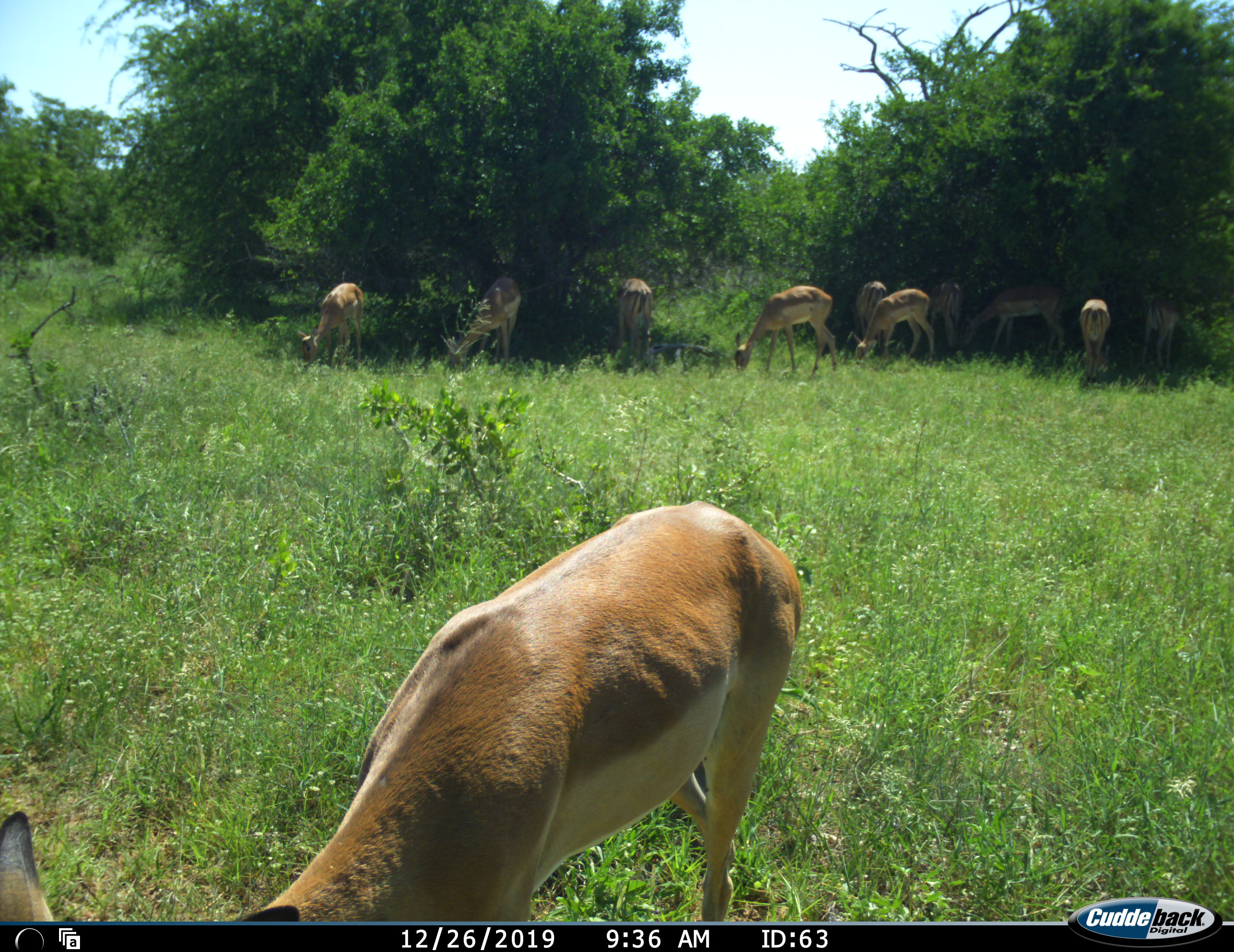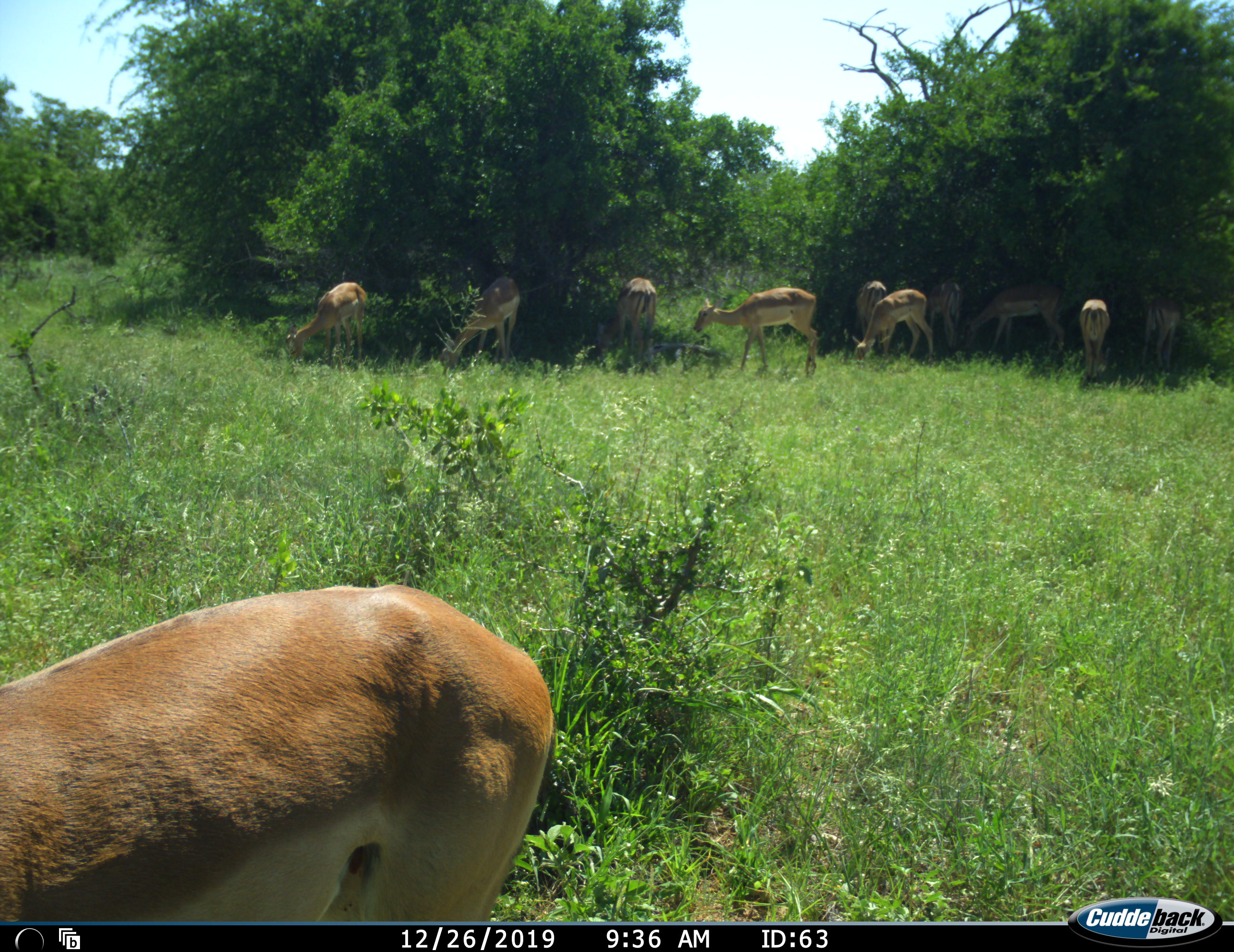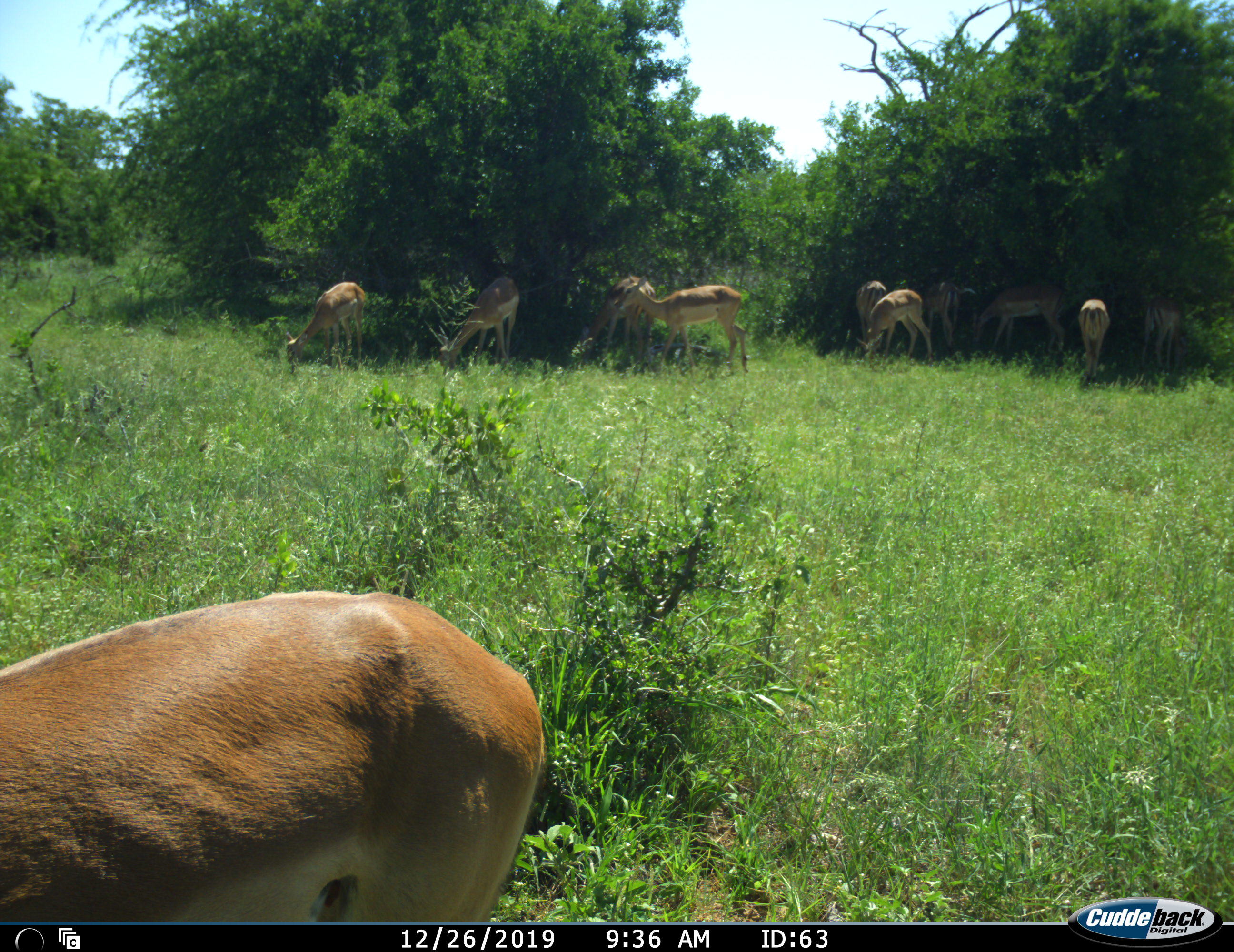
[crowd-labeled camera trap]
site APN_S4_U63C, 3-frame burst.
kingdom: Animalia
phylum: Chordata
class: Mammalia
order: Artiodactyla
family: Bovidae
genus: Aepyceros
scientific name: Aepyceros melampus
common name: impala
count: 11-50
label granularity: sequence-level